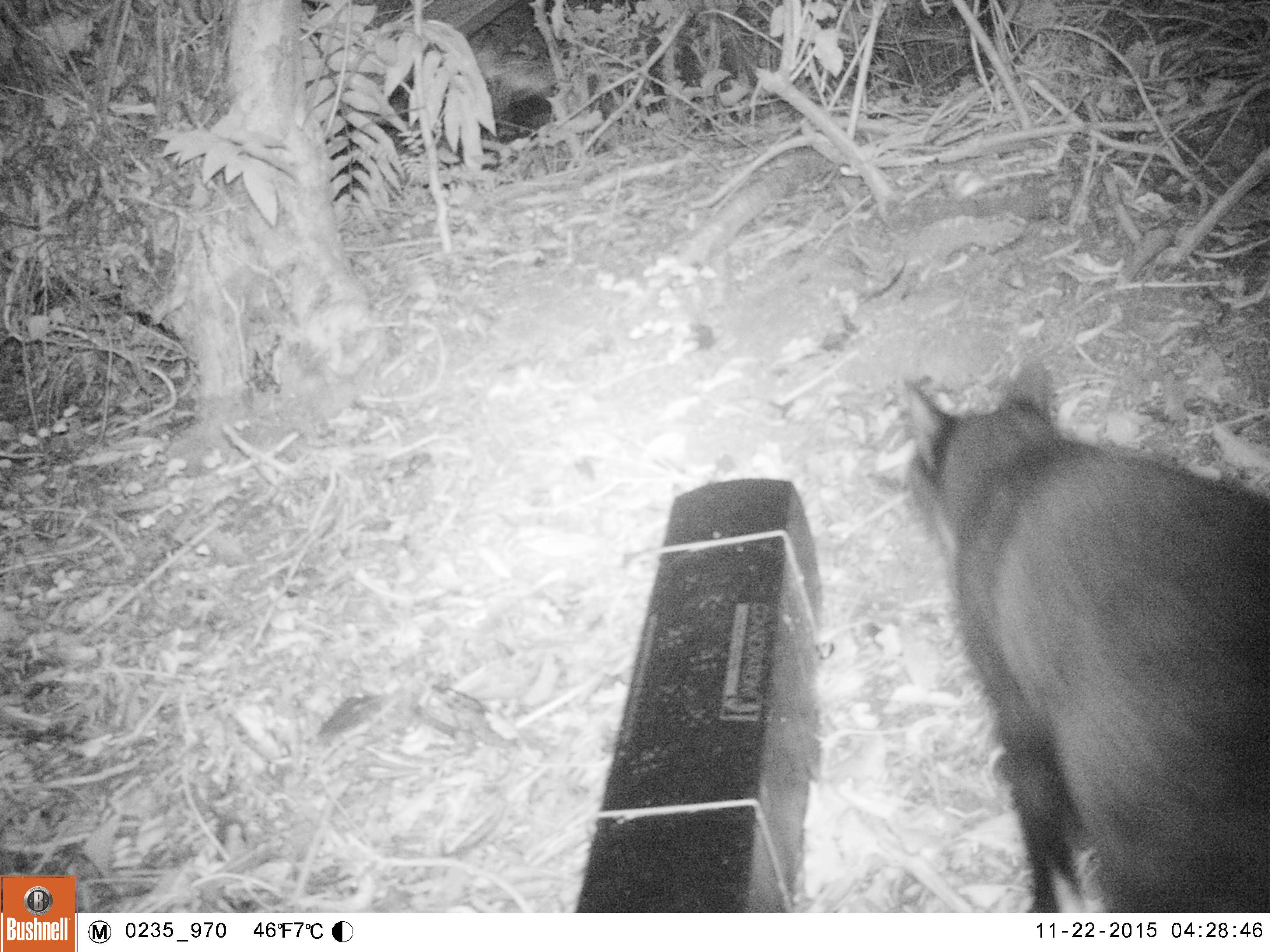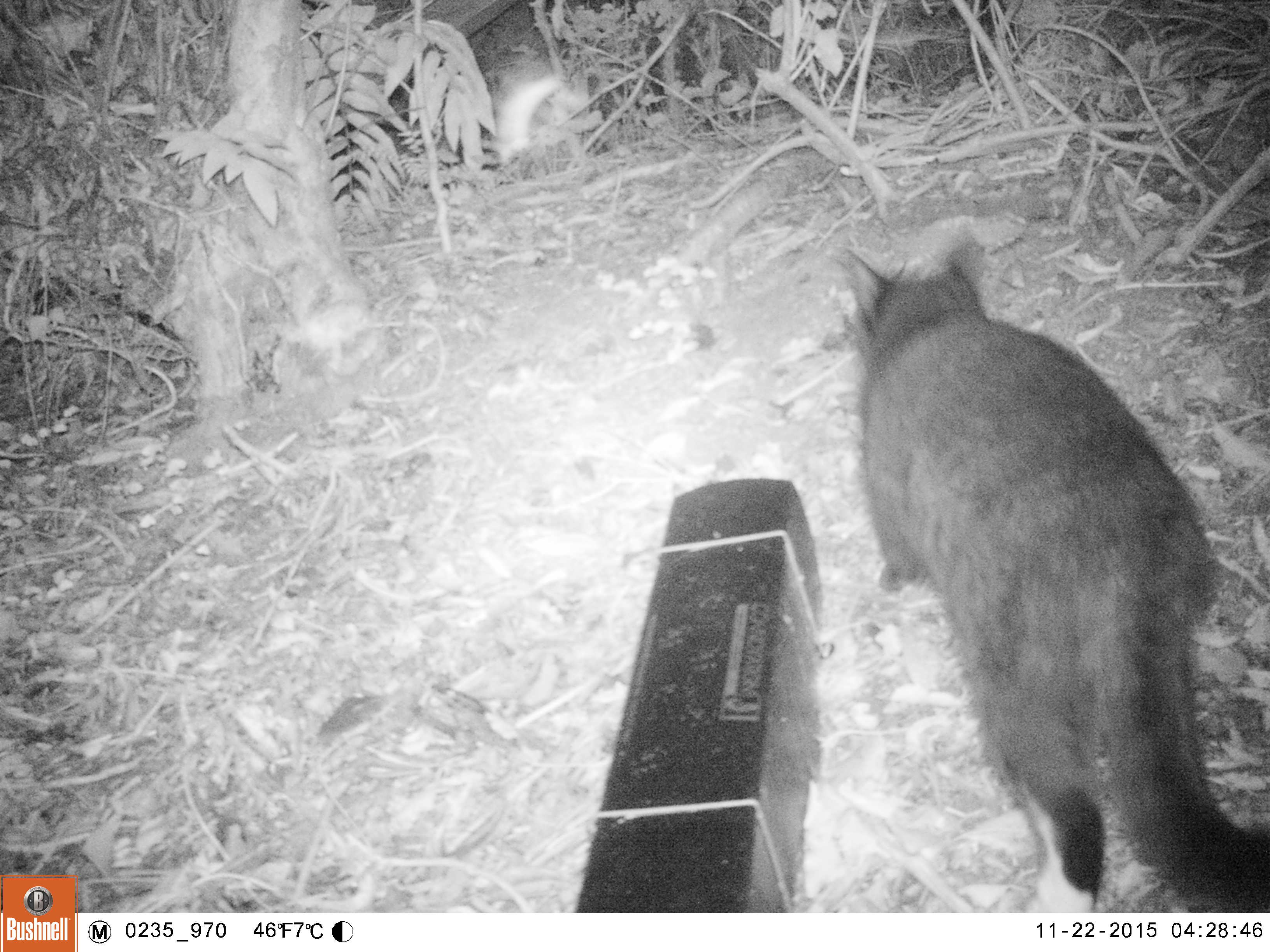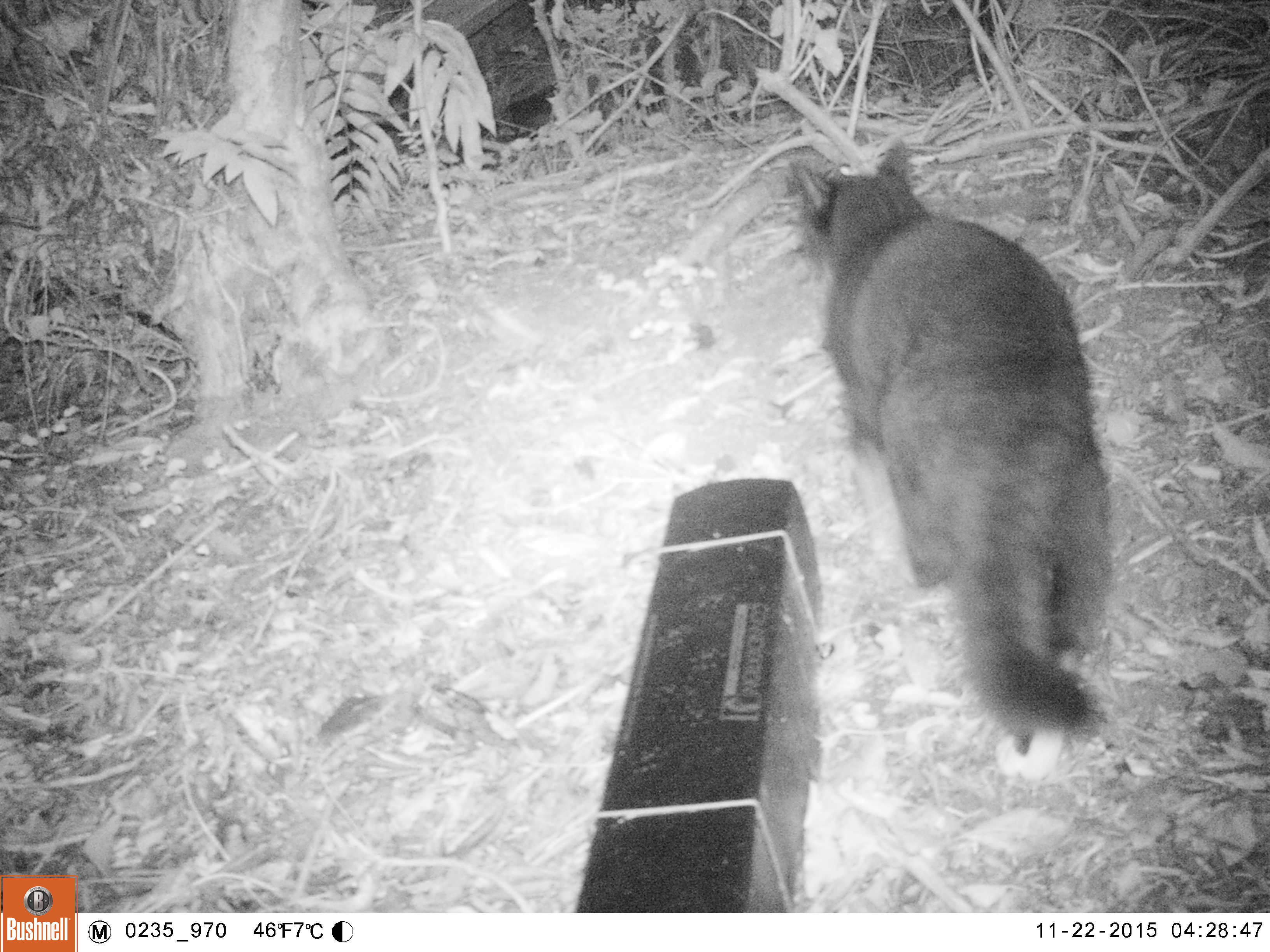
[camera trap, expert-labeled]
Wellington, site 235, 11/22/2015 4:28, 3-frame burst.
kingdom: Animalia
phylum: Chordata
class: Mammalia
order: Carnivora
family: Felidae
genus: Felis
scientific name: Felis catus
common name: cat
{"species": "cat (Felis catus)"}